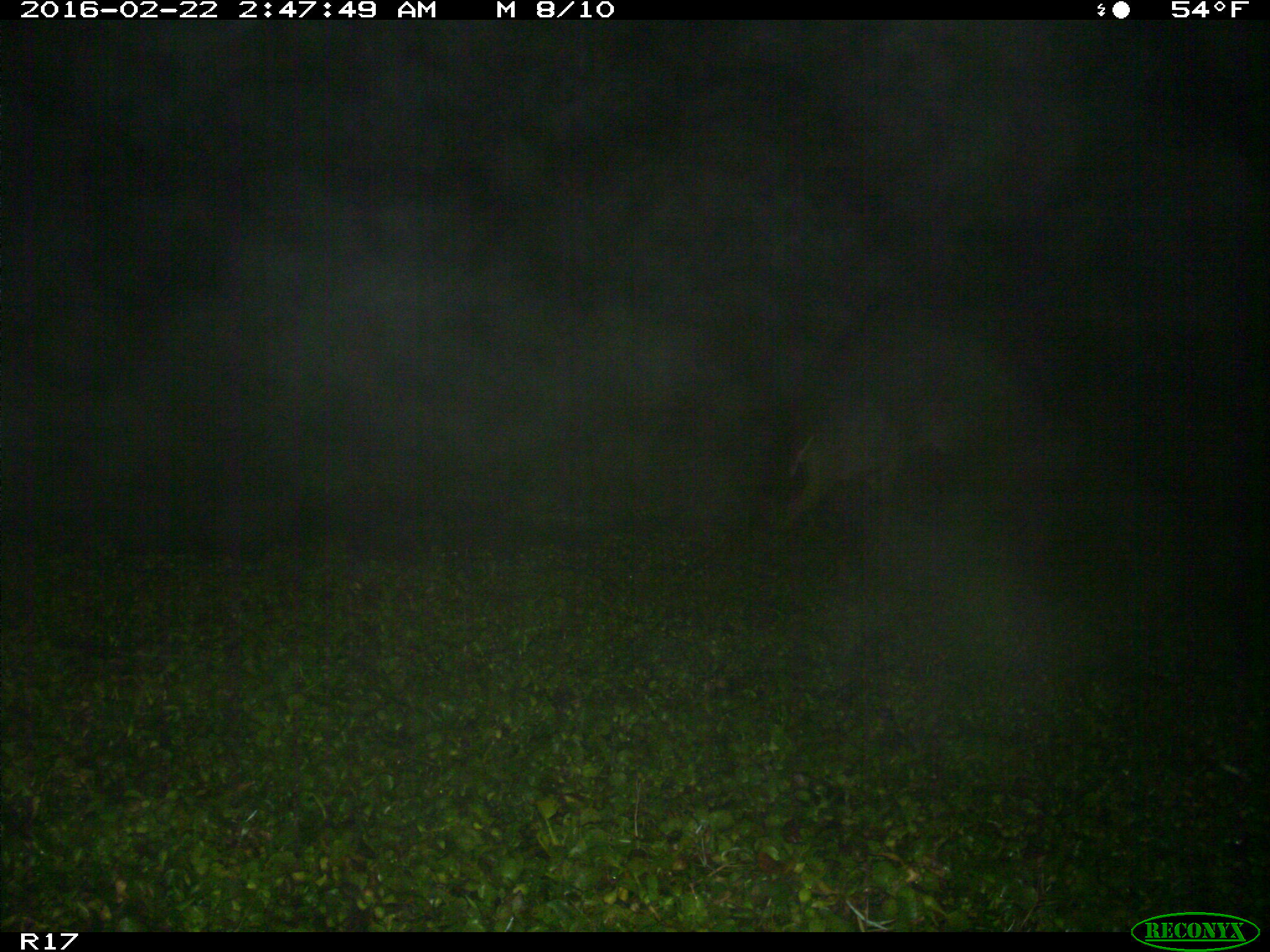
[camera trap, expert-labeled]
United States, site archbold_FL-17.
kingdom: Animalia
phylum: Chordata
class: Mammalia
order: Artiodactyla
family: Cervidae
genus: Odocoileus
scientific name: Odocoileus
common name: deer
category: unidentified deer